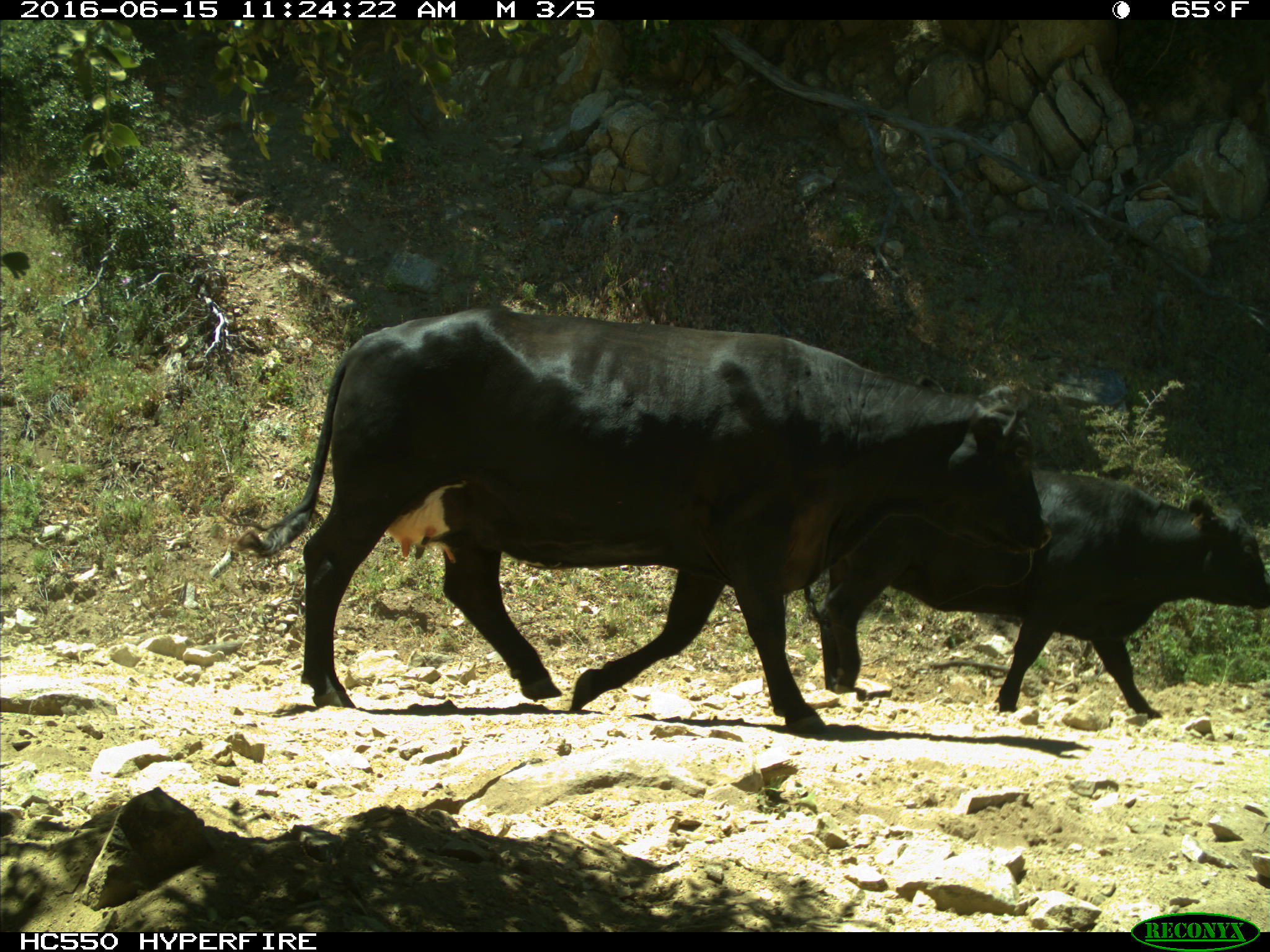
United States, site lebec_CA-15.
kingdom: Animalia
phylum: Chordata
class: Mammalia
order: Artiodactyla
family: Bovidae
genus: Bos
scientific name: Bos taurus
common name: domestic cow